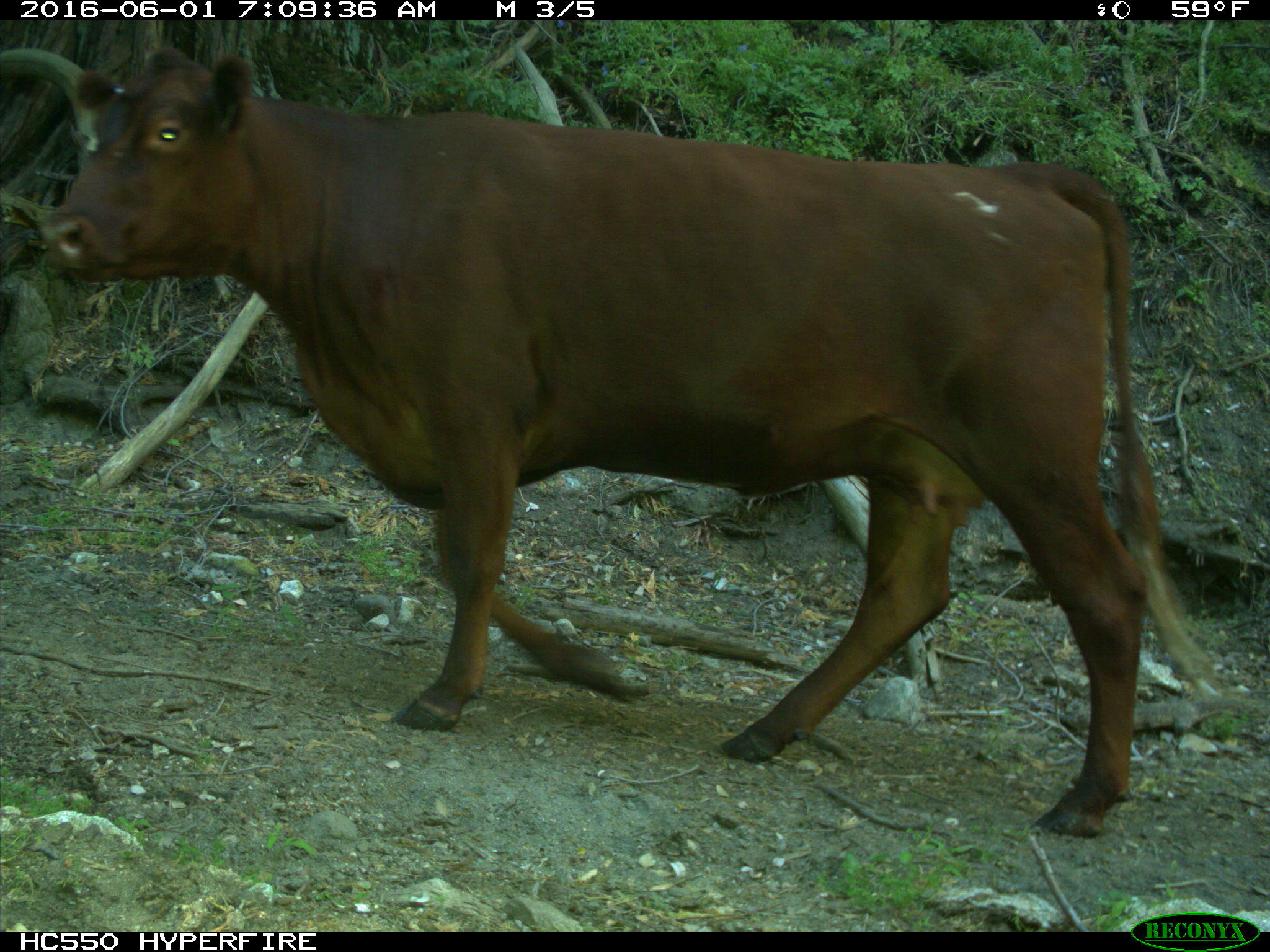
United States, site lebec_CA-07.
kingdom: Animalia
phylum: Chordata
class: Mammalia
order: Artiodactyla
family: Bovidae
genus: Bos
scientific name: Bos taurus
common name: domestic cow